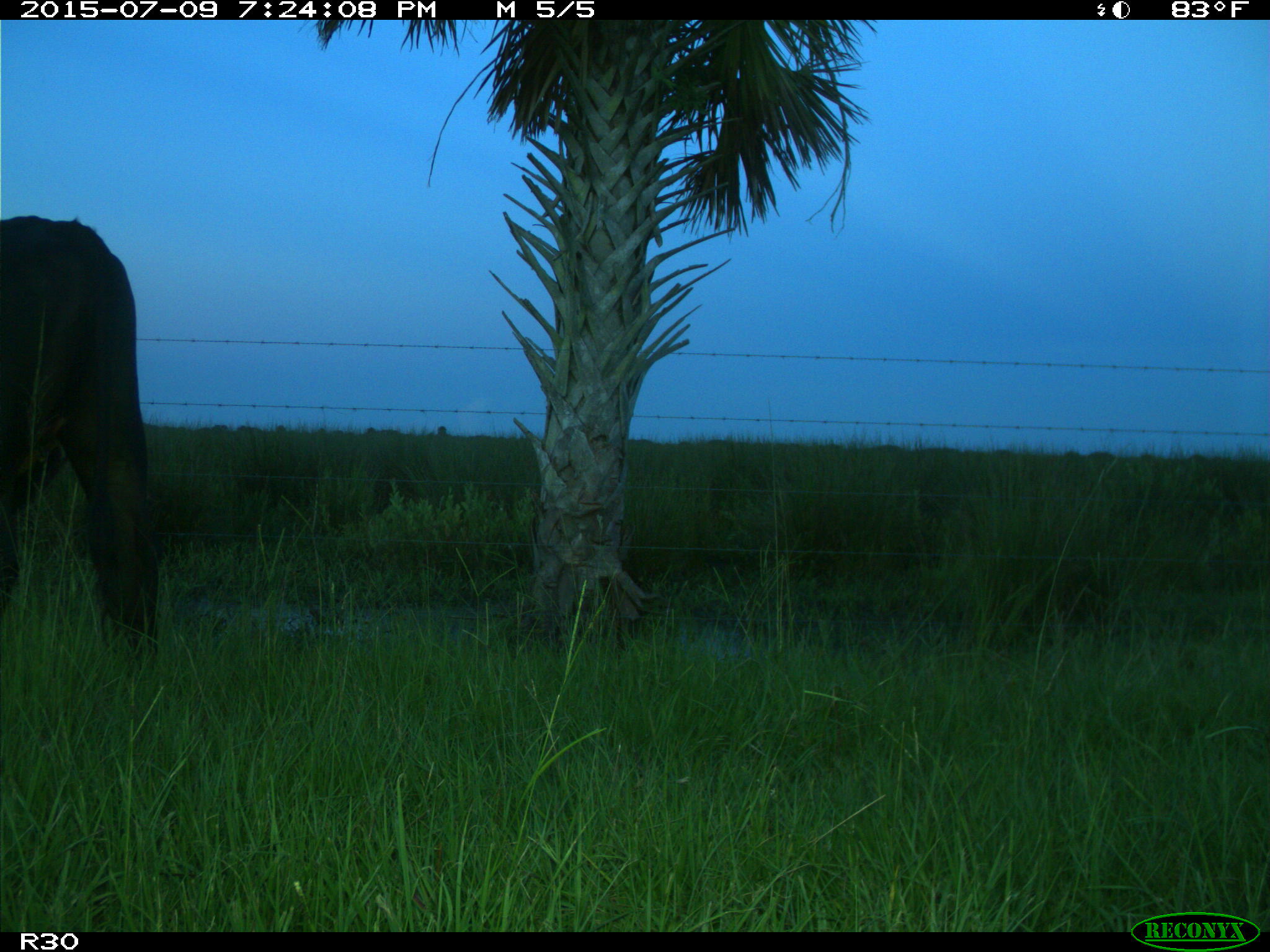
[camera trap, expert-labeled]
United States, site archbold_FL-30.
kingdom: Animalia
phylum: Chordata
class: Mammalia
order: Artiodactyla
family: Bovidae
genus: Bos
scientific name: Bos taurus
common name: domestic cow